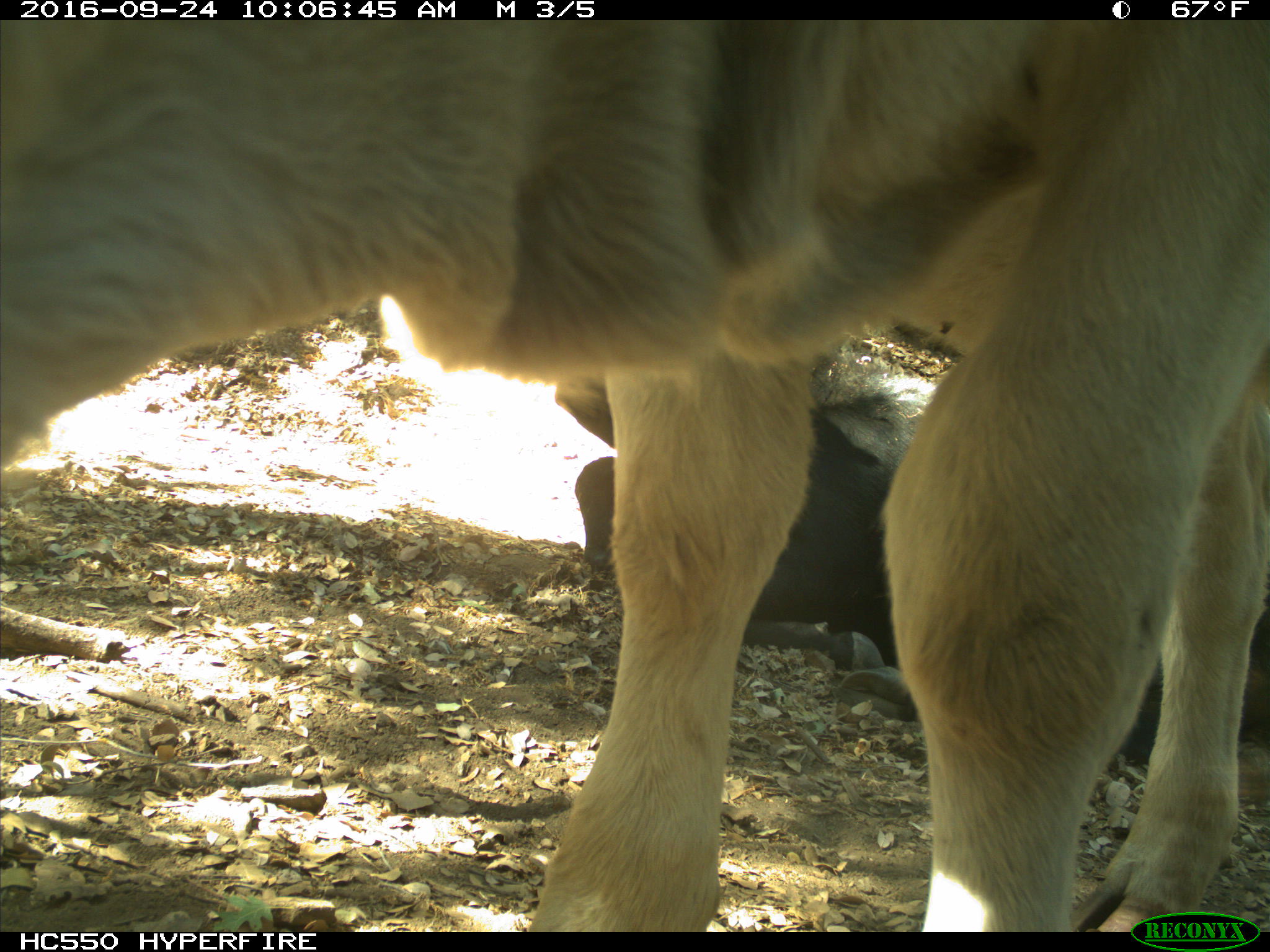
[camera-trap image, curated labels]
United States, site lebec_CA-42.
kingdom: Animalia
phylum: Chordata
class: Mammalia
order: Artiodactyla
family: Bovidae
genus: Bos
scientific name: Bos taurus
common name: domestic cow